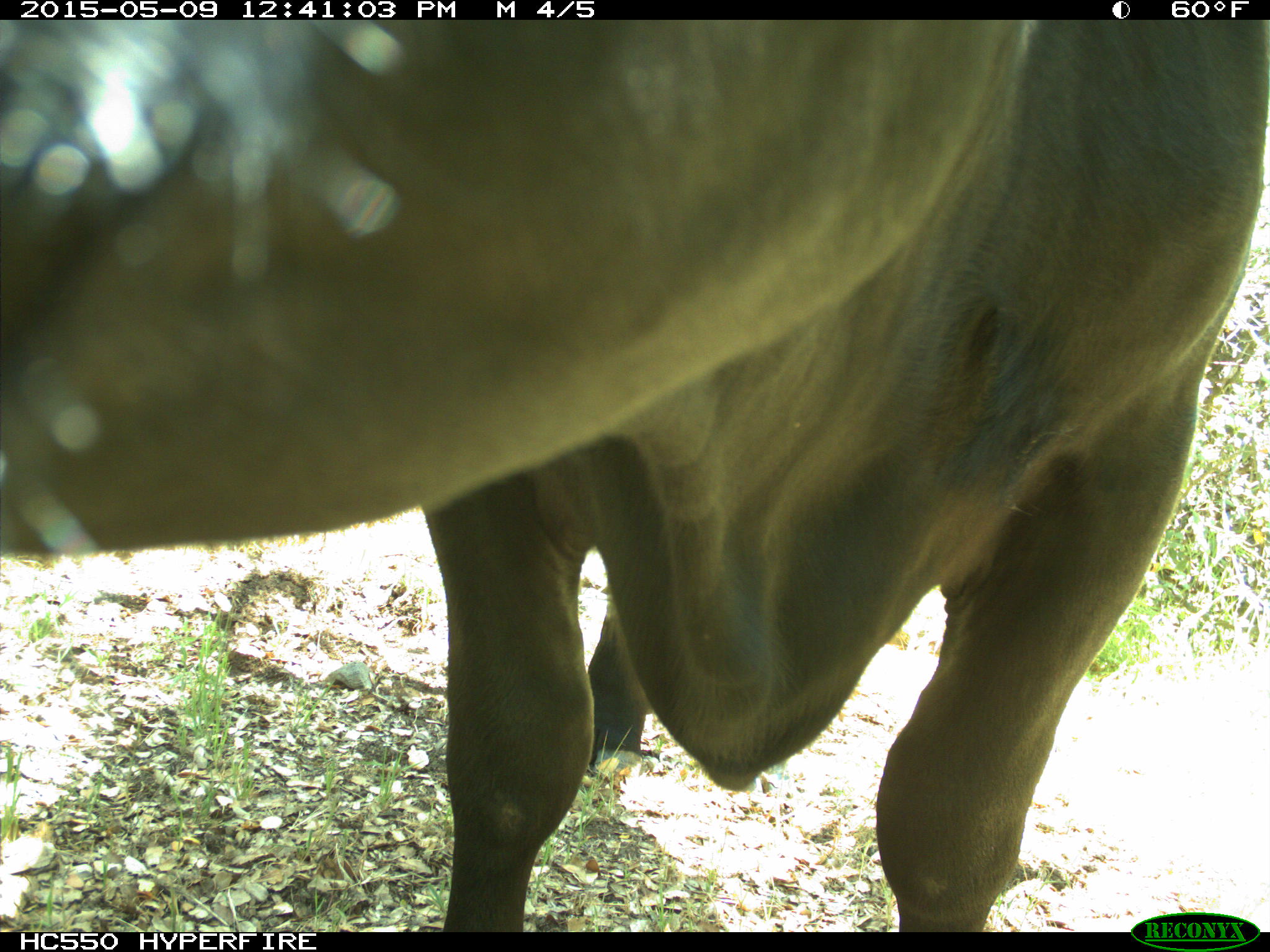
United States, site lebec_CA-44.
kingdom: Animalia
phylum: Chordata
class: Mammalia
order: Artiodactyla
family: Bovidae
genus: Bos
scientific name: Bos taurus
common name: domestic cow